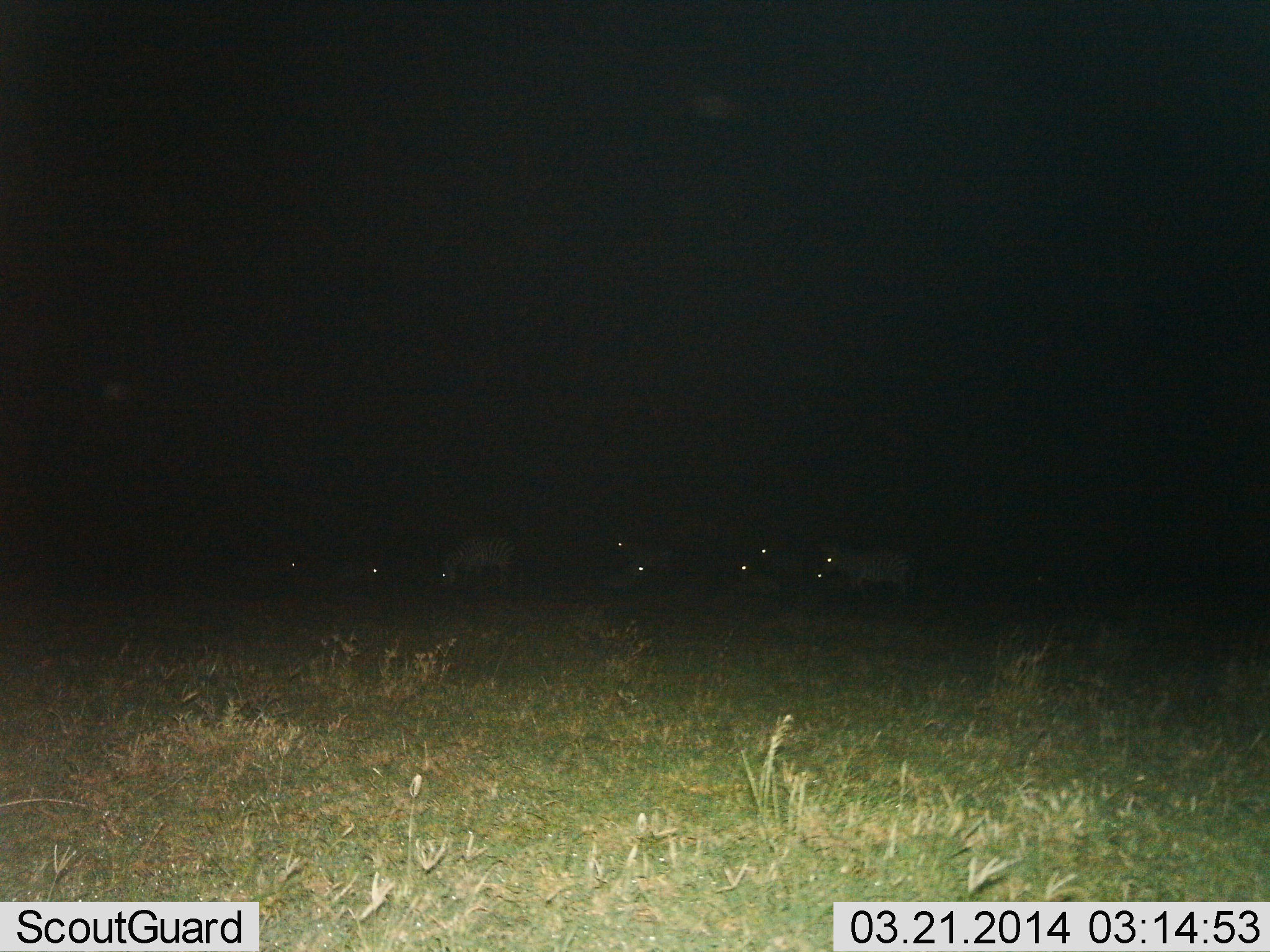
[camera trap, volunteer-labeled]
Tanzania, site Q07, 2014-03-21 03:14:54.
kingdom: Animalia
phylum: Chordata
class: Mammalia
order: Perissodactyla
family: Equidae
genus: Equus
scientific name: Equus quagga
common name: plains zebra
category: zebra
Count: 9.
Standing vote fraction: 80%.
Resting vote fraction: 43%.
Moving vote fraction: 0%.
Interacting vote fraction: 0%.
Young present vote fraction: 0%.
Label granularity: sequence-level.